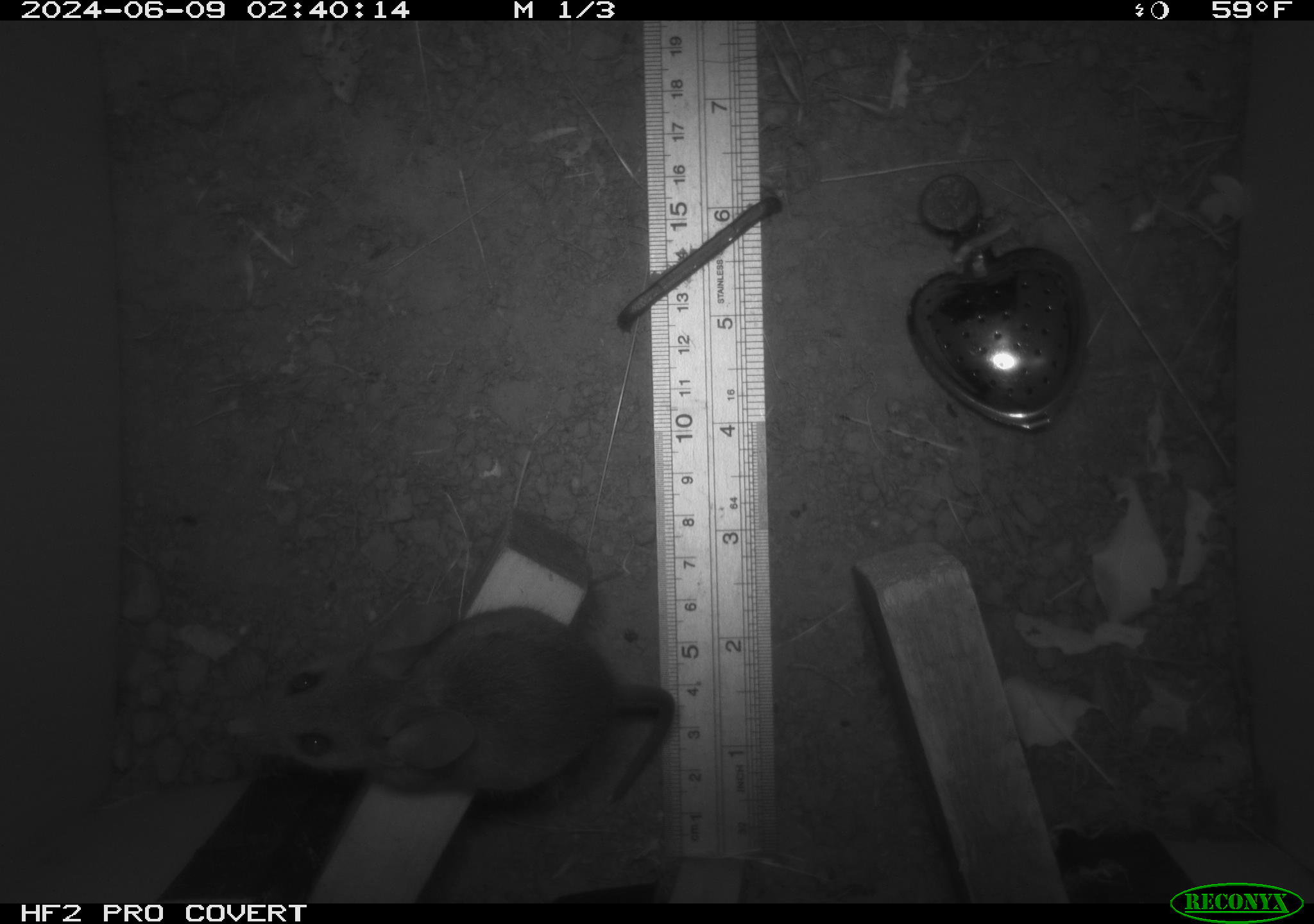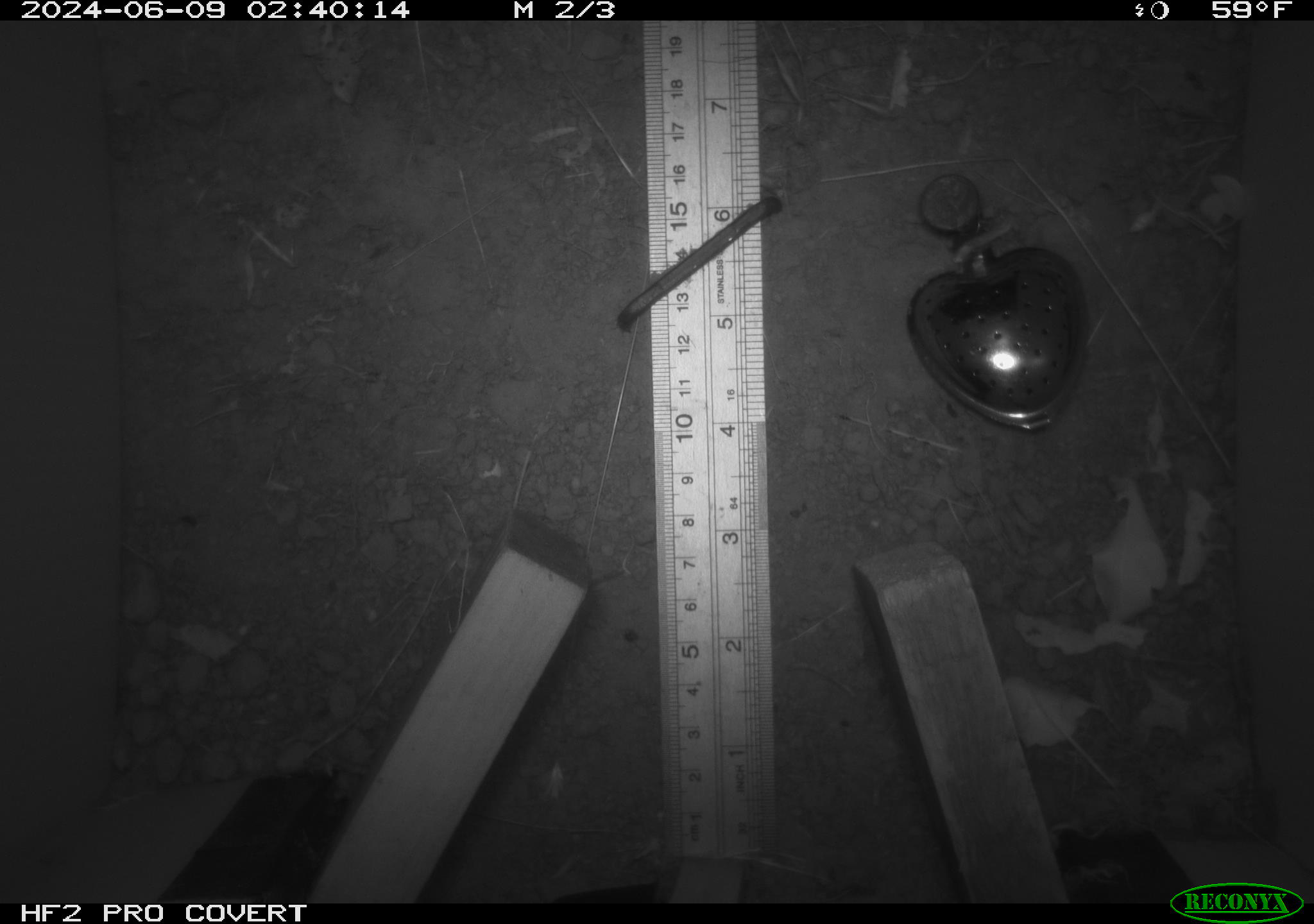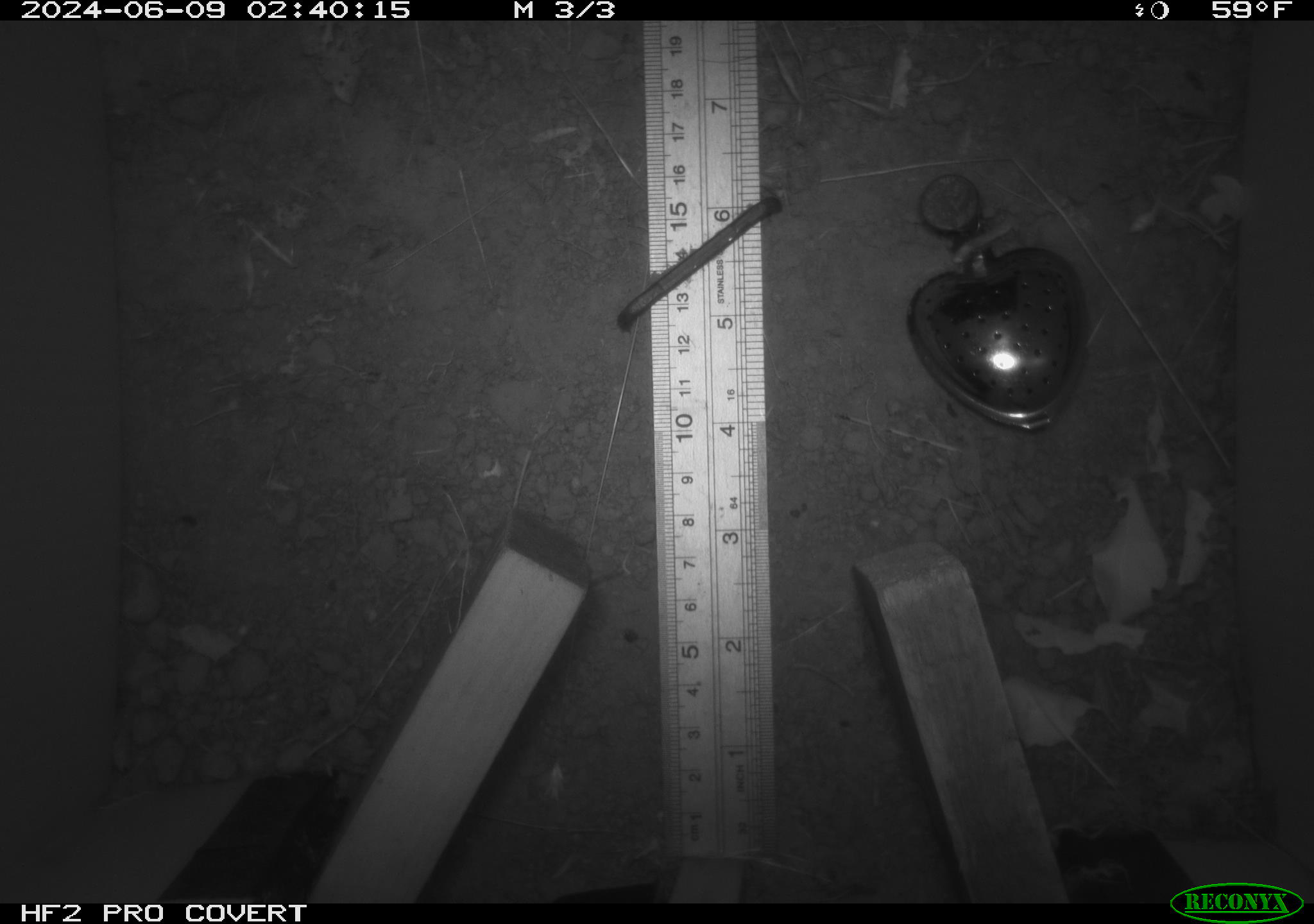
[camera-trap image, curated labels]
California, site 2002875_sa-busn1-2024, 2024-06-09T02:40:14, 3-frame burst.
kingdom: Animalia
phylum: Chordata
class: Mammalia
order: Rodentia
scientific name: Rodentia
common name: rodent